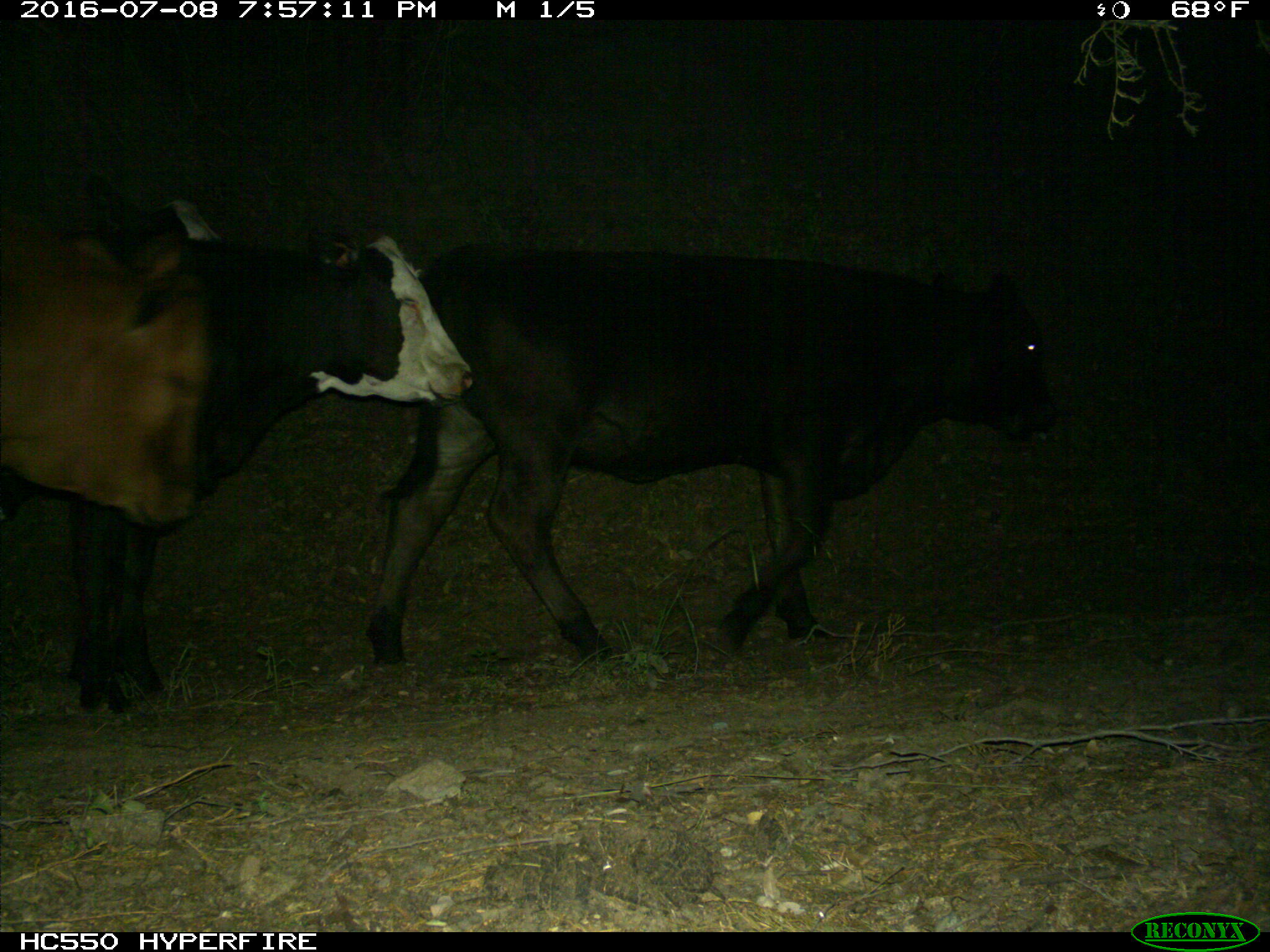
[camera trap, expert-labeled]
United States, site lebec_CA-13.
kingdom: Animalia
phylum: Chordata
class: Mammalia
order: Artiodactyla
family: Bovidae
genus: Bos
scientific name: Bos taurus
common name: domestic cow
Bos taurus (domestic cow).